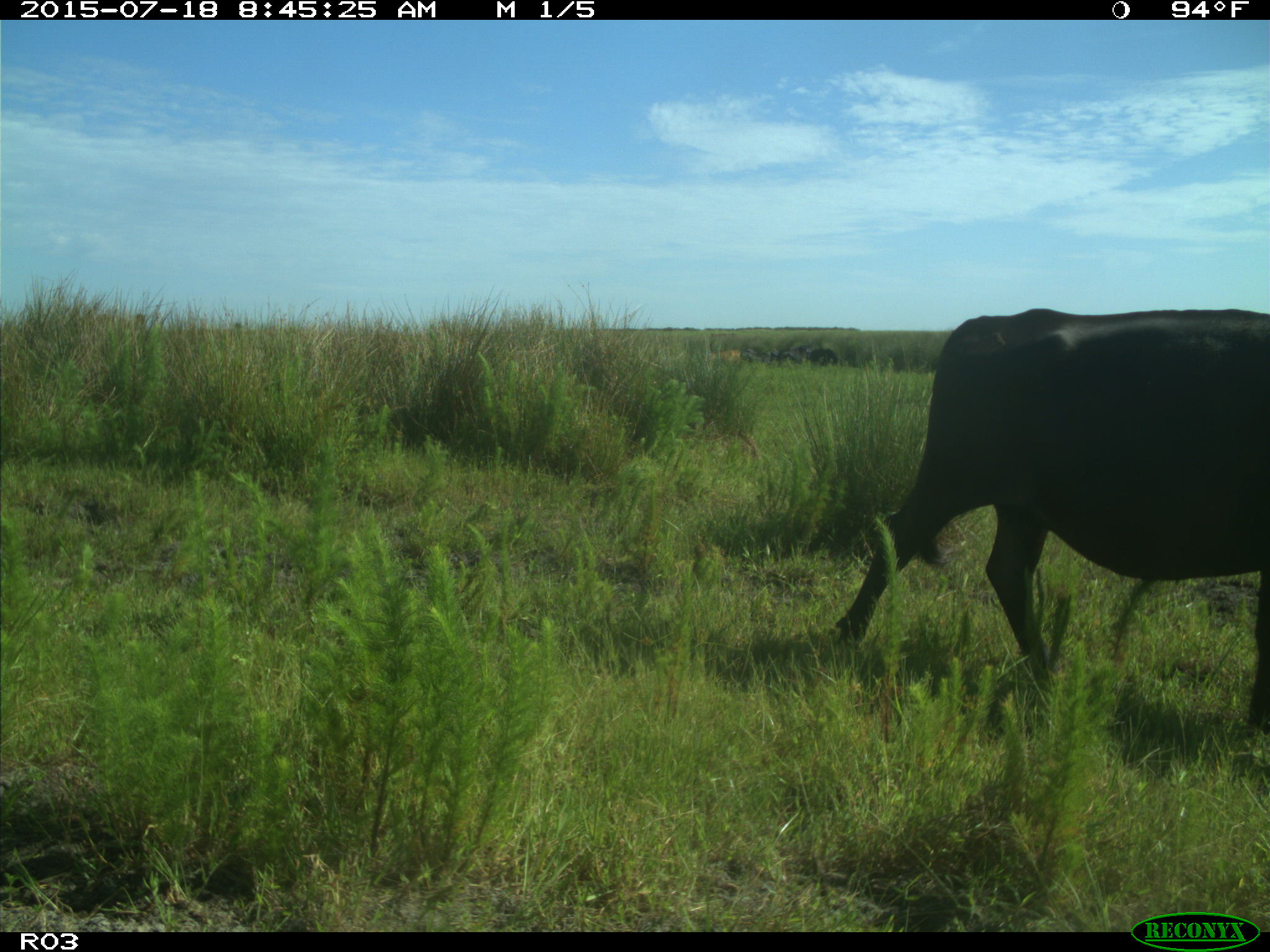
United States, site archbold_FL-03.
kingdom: Animalia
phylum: Chordata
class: Mammalia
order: Artiodactyla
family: Bovidae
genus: Bos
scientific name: Bos taurus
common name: domestic cow